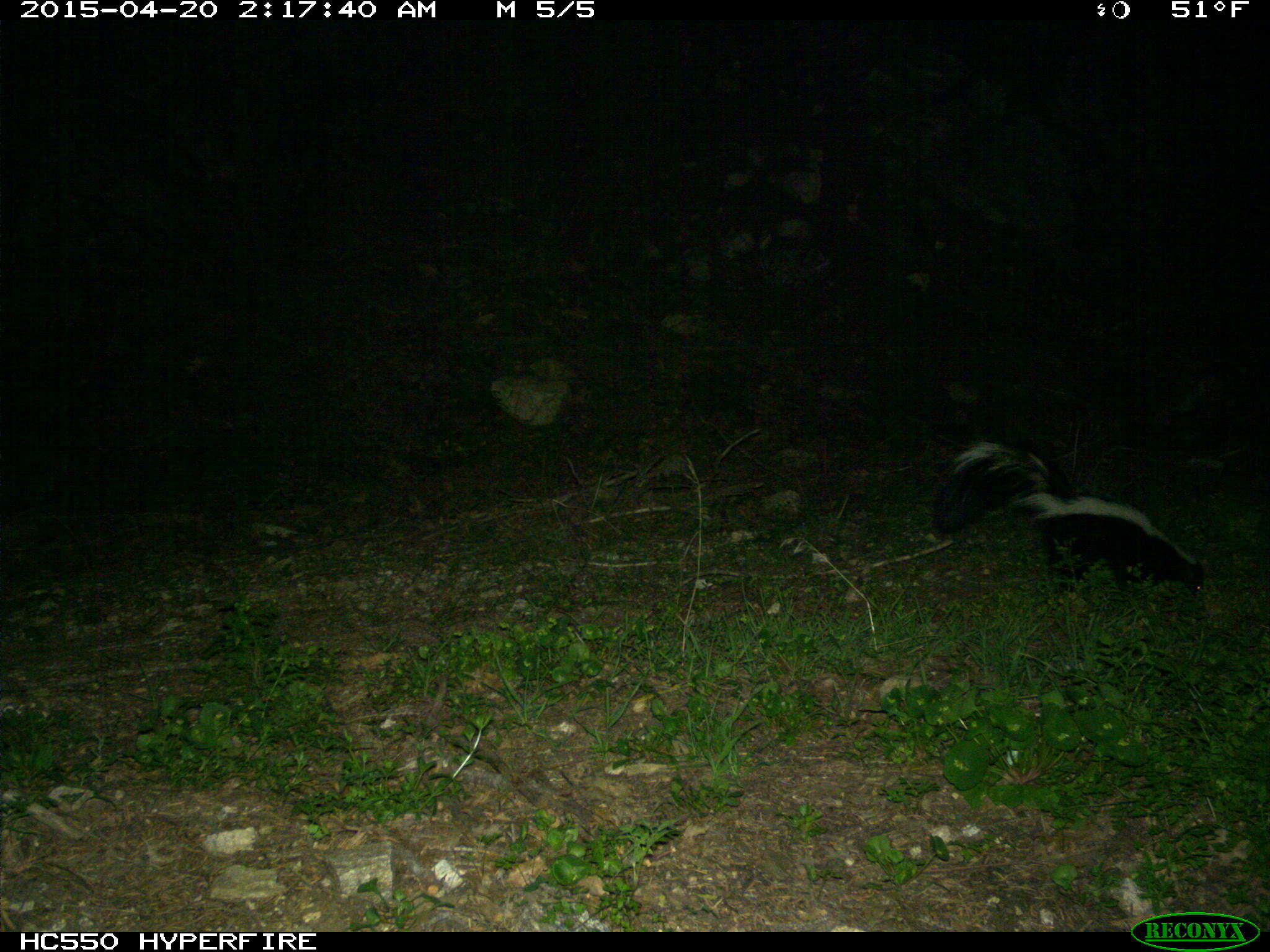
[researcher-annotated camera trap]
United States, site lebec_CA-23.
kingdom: Animalia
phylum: Chordata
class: Mammalia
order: Carnivora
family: Mephitidae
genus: Mephitis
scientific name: Mephitis mephitis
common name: striped skunk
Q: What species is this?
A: Mephitis mephitis (striped skunk).